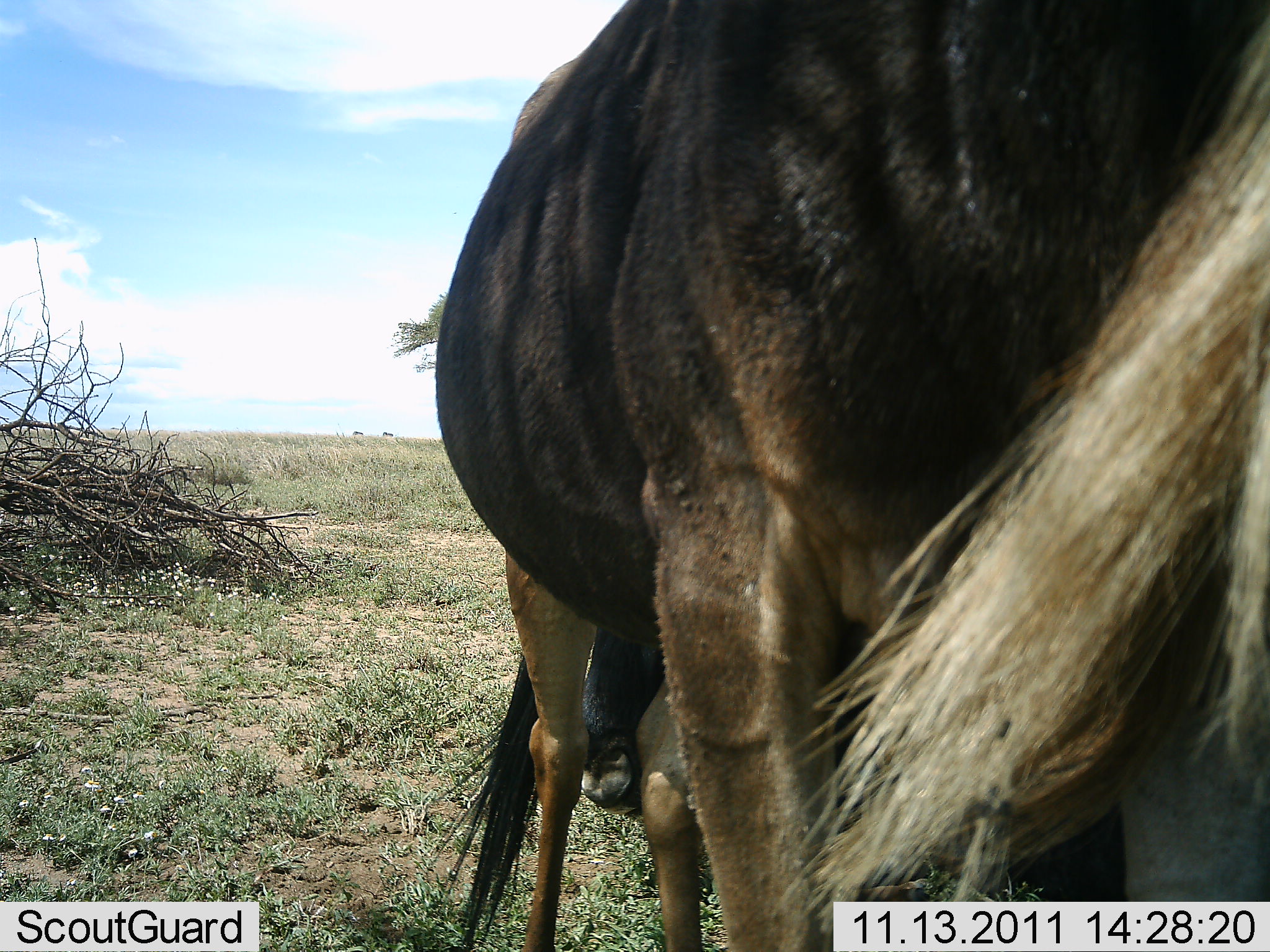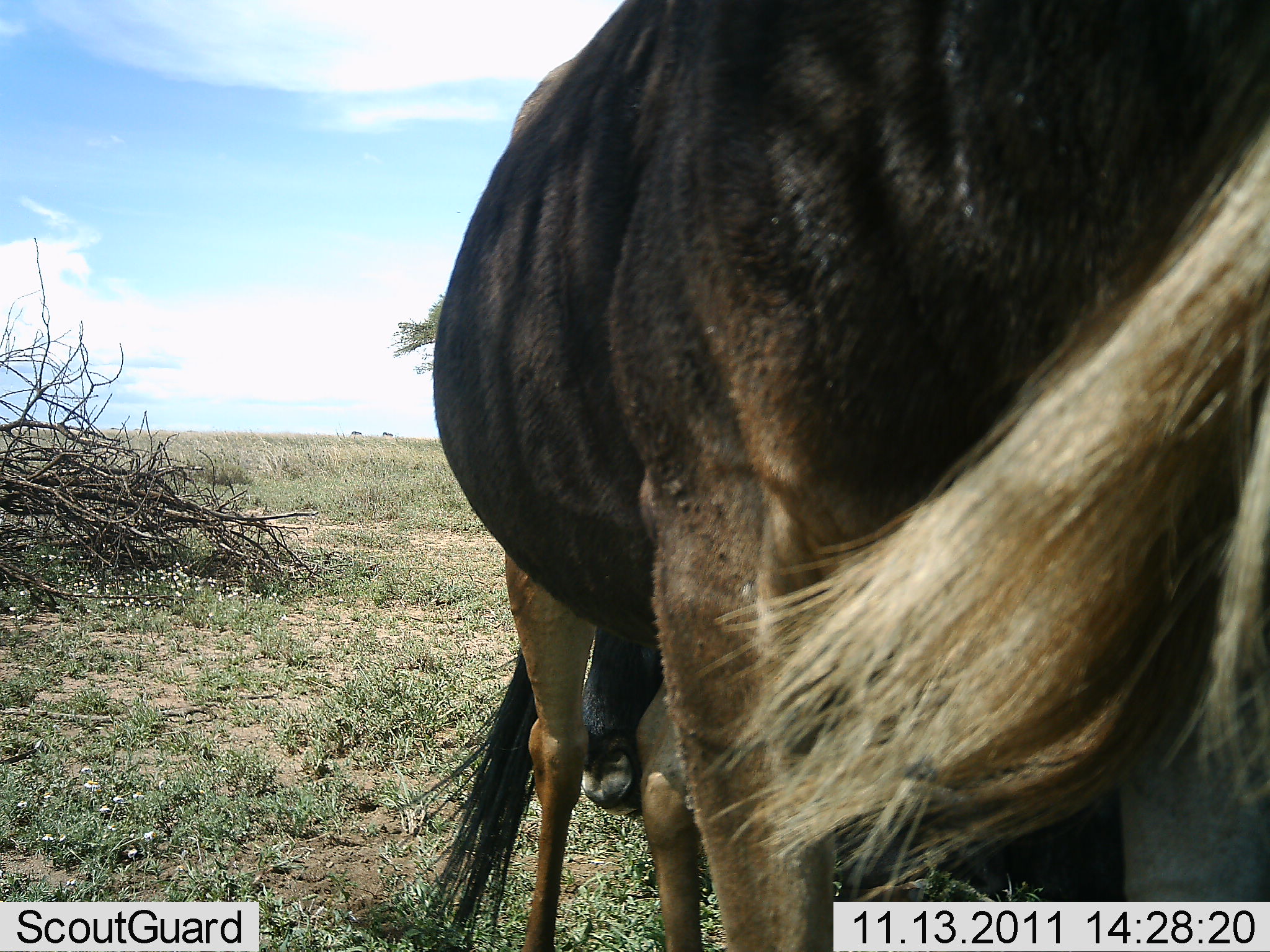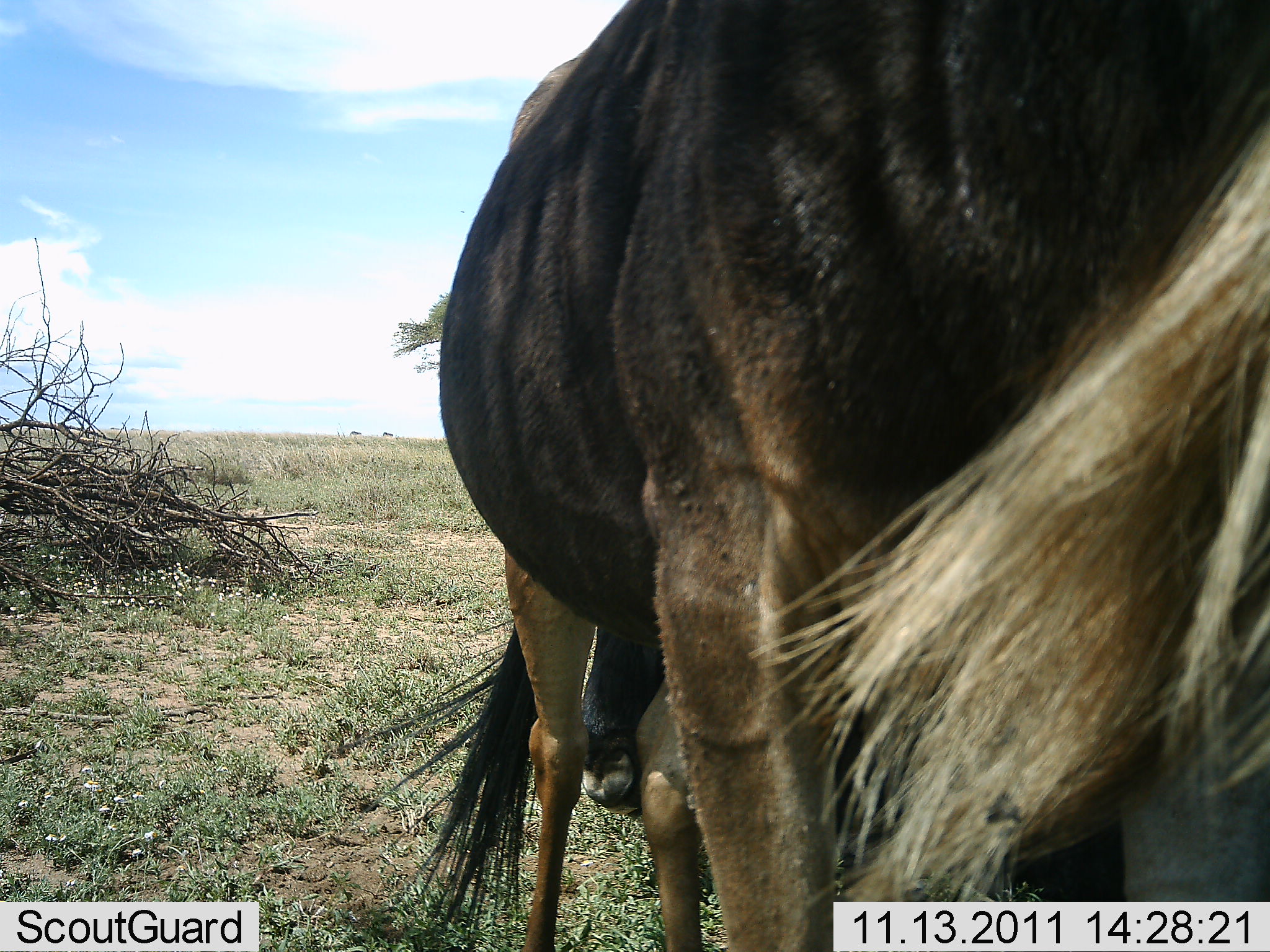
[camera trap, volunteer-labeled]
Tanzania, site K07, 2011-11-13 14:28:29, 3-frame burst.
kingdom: Animalia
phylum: Chordata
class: Mammalia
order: Artiodactyla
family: Bovidae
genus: Connochaetes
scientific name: Connochaetes taurinus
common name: blue wildebeest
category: wildebeest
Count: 2.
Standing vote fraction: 86%.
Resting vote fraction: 0%.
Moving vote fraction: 7%.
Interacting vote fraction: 0%.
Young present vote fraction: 0%.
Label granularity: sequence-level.